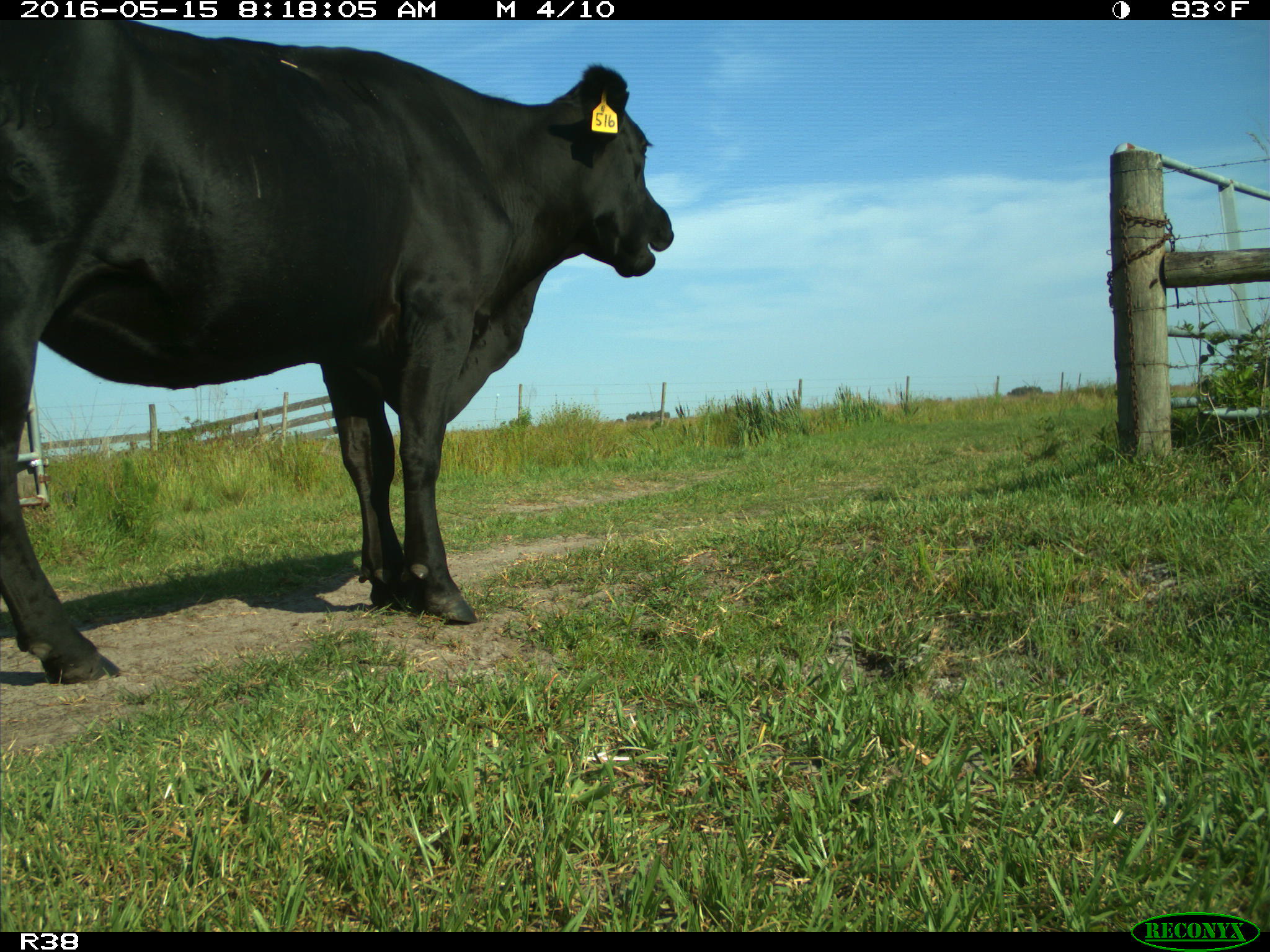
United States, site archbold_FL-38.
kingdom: Animalia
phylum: Chordata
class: Mammalia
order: Artiodactyla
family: Bovidae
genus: Bos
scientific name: Bos taurus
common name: domestic cow